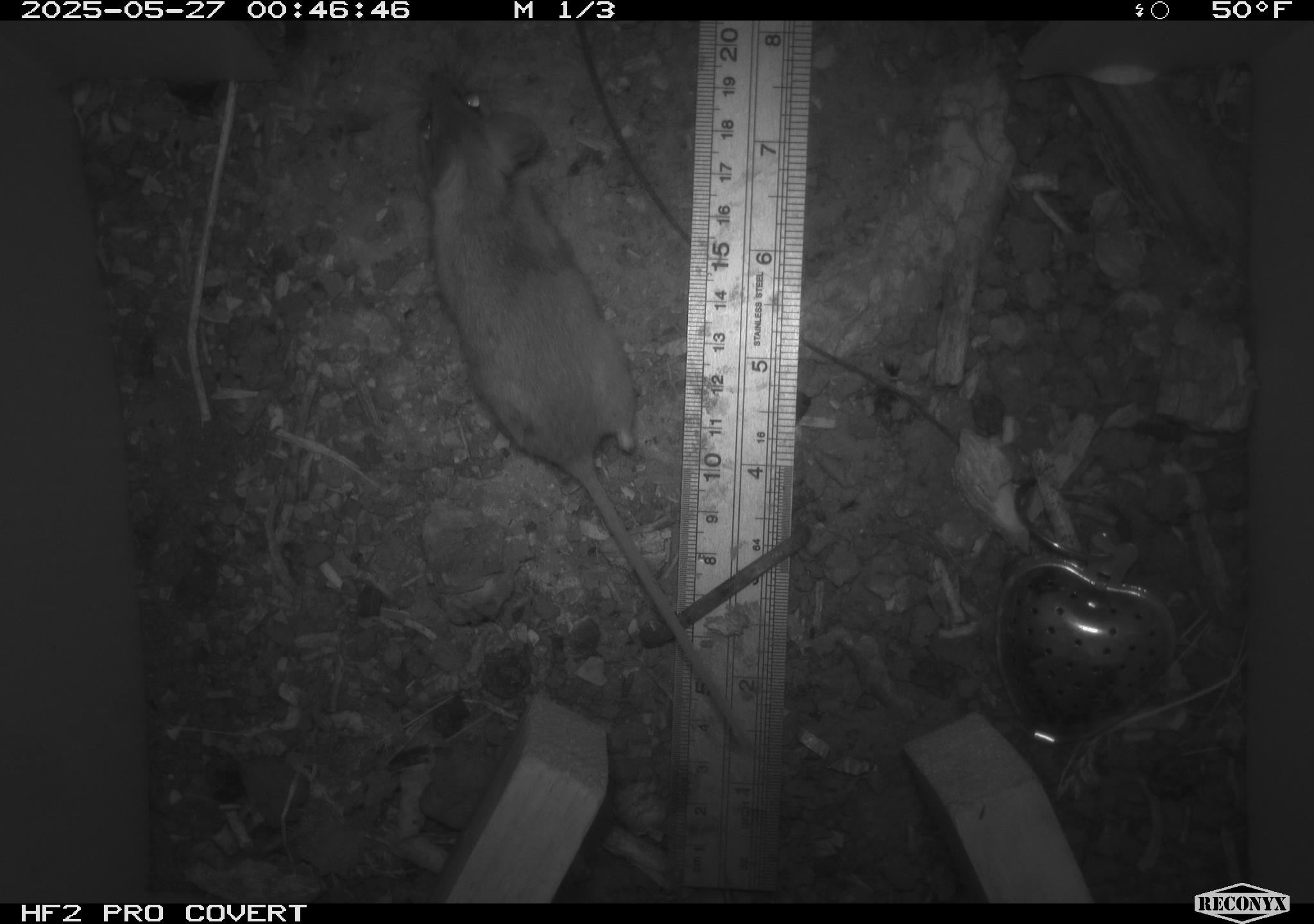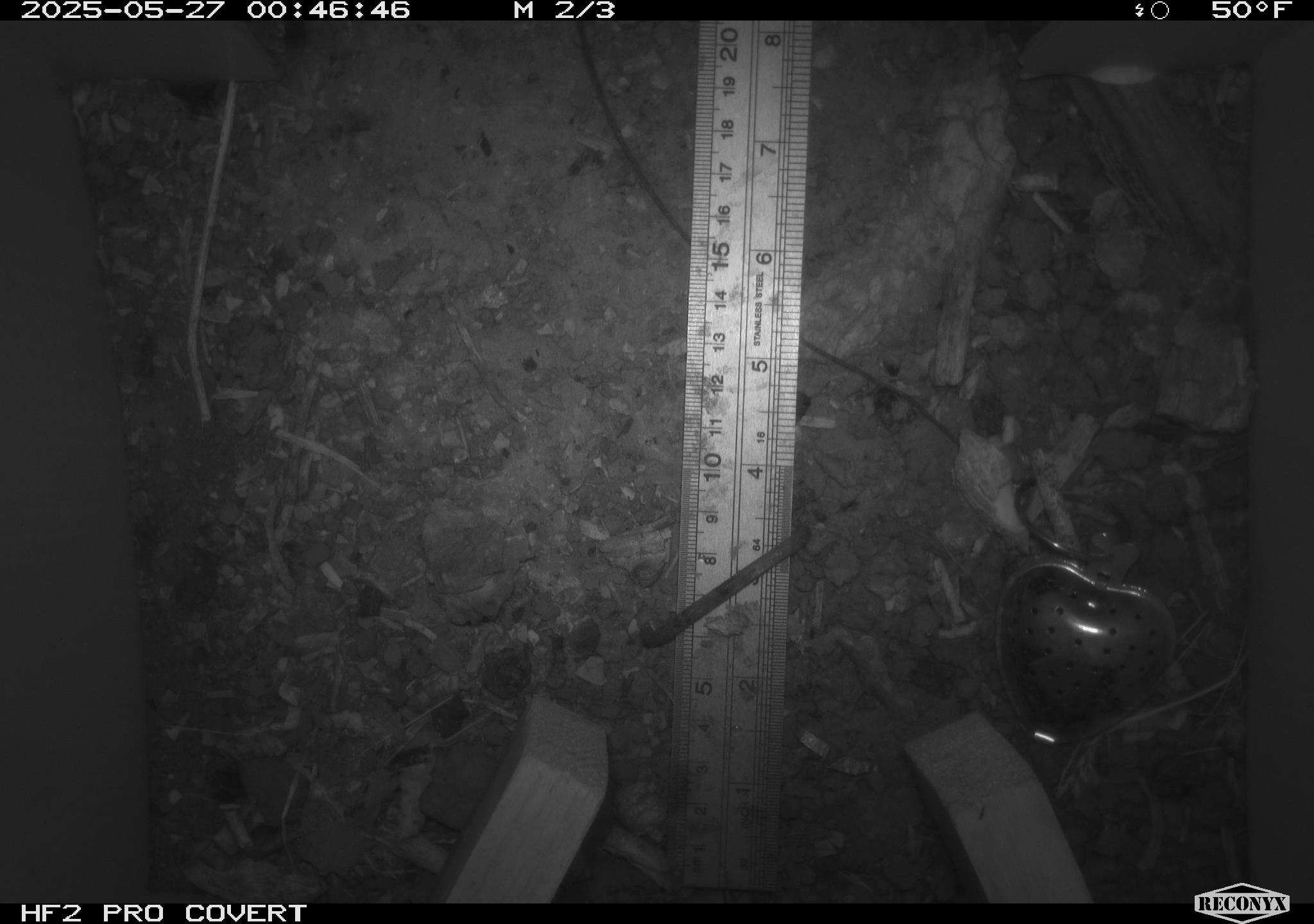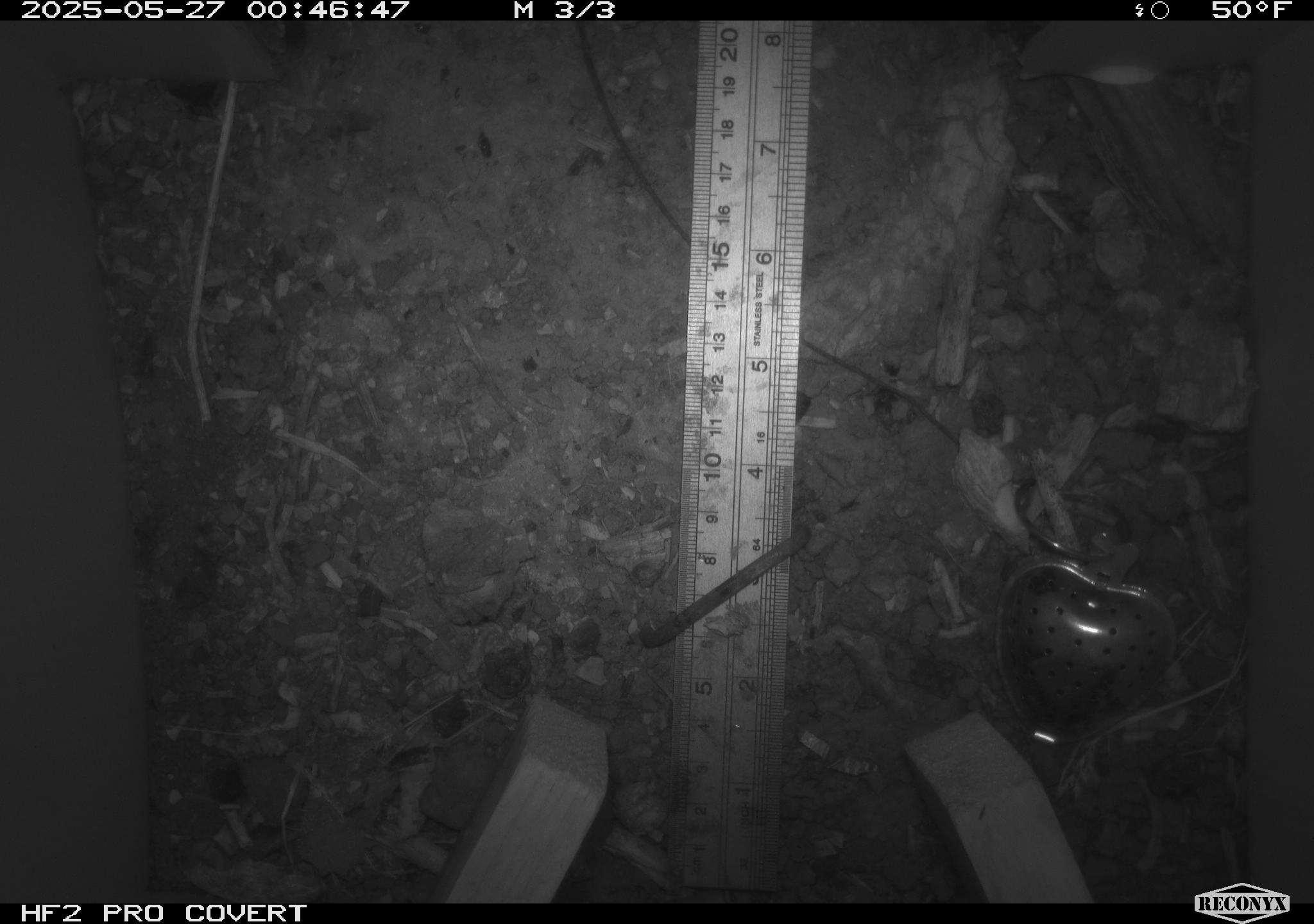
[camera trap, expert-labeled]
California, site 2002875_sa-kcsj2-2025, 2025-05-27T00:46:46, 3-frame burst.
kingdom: Animalia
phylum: Chordata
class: Mammalia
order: Rodentia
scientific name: Rodentia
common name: rodent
Rodent (Rodentia).